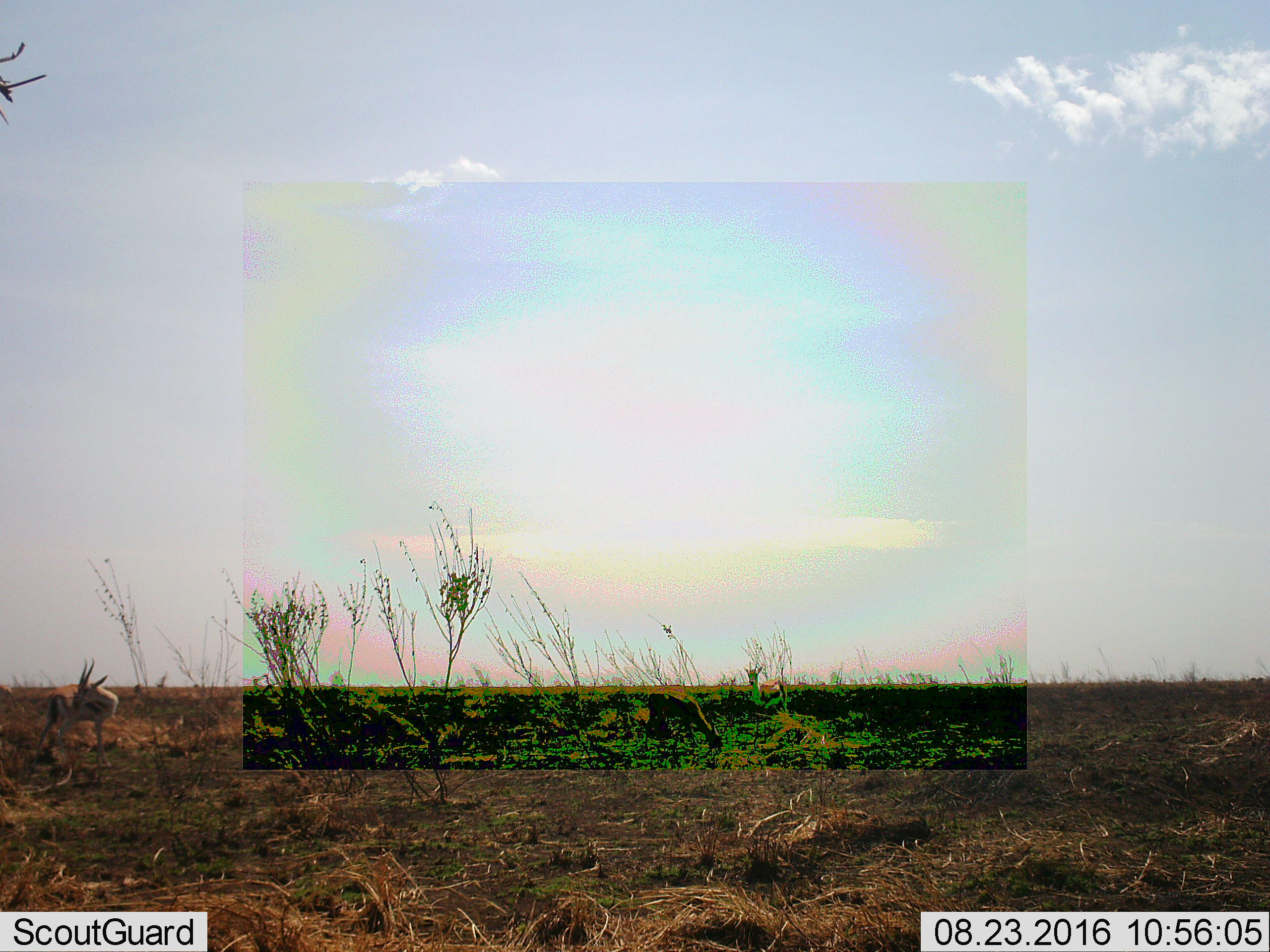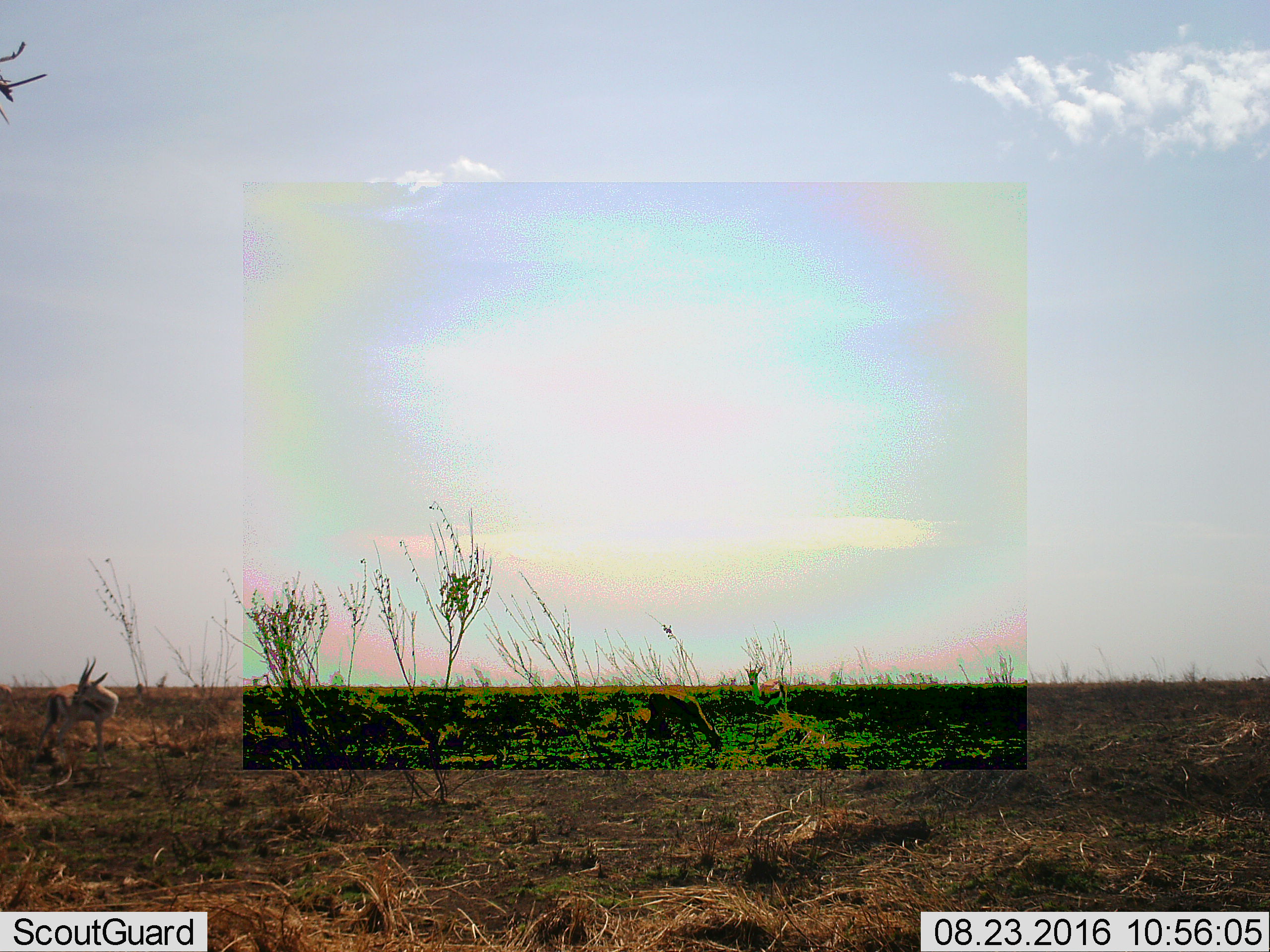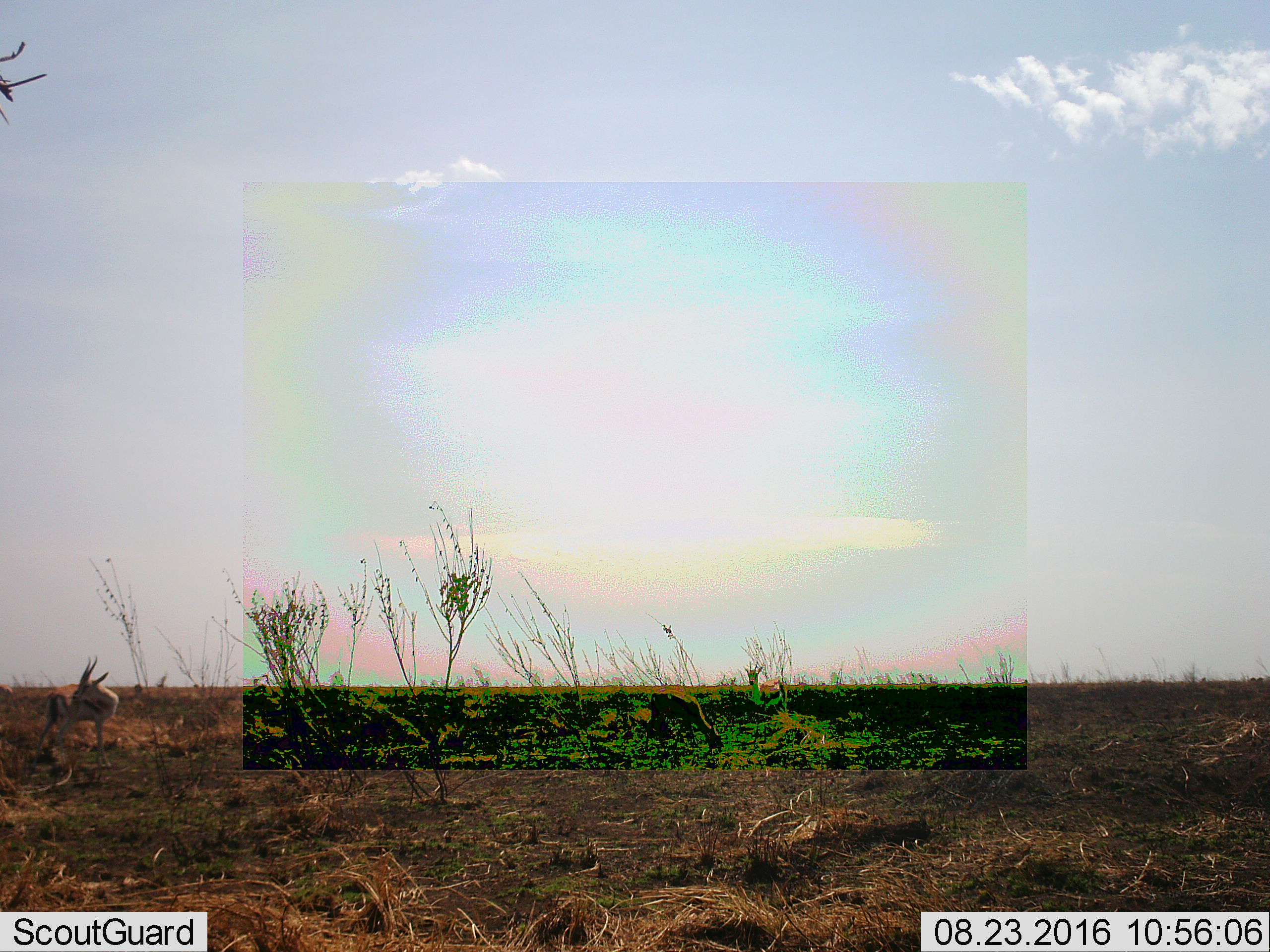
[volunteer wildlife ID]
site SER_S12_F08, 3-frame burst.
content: unidentified animal